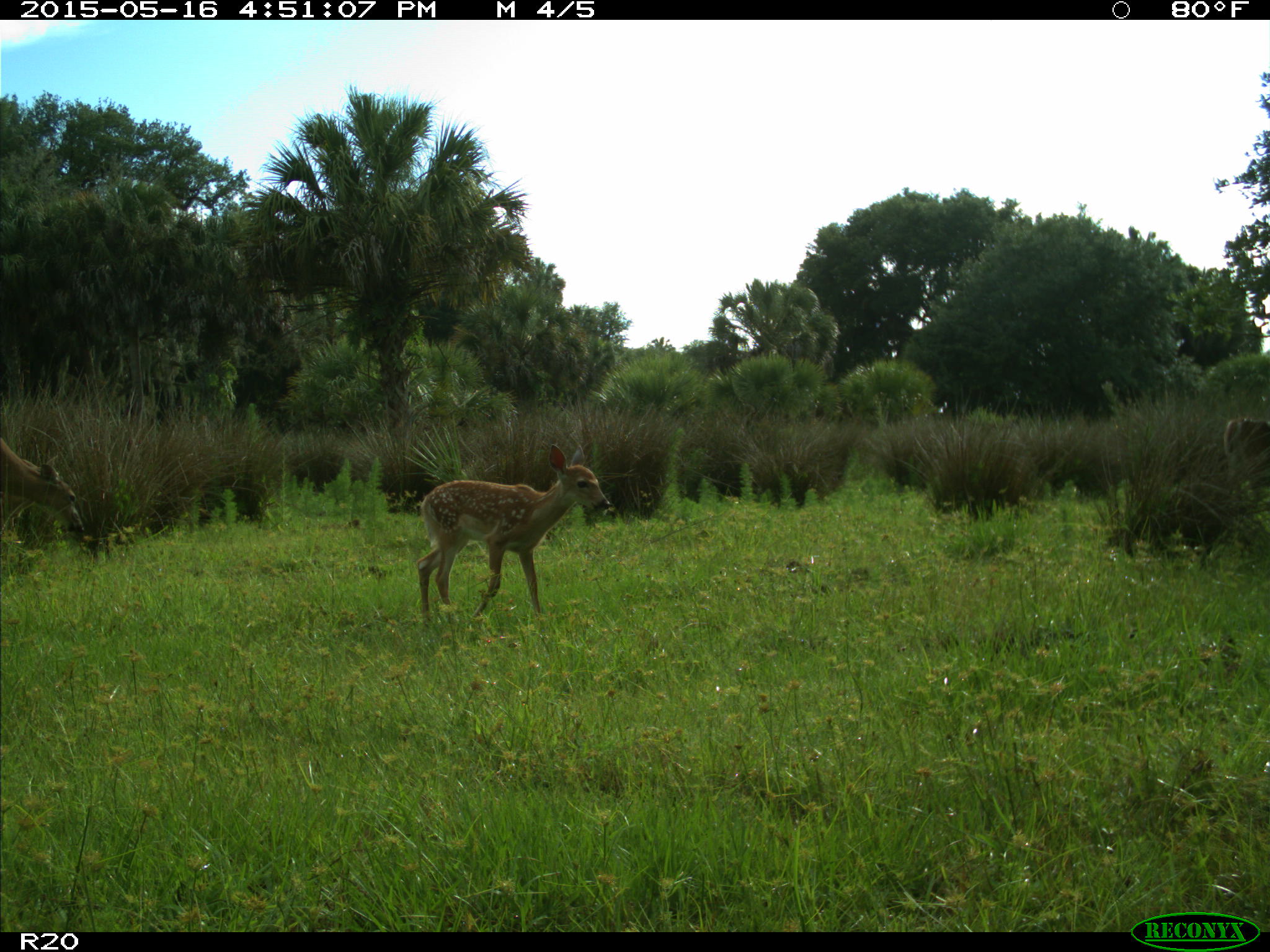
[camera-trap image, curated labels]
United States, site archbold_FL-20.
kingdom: Animalia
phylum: Chordata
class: Mammalia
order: Artiodactyla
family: Cervidae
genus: Odocoileus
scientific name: Odocoileus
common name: deer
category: unidentified deer